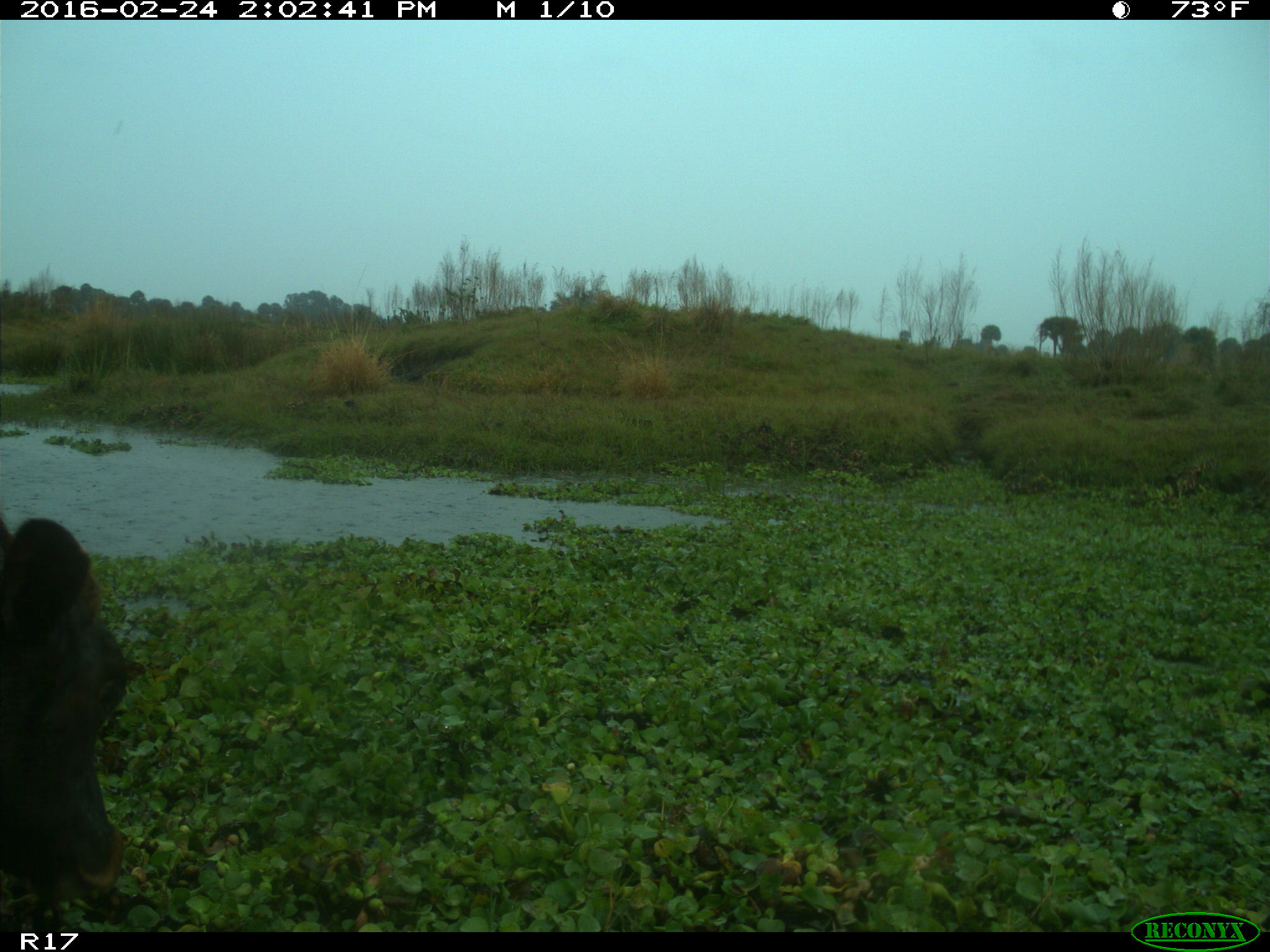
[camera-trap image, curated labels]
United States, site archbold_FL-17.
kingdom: Animalia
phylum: Chordata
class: Mammalia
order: Artiodactyla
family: Bovidae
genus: Bos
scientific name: Bos taurus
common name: domestic cow